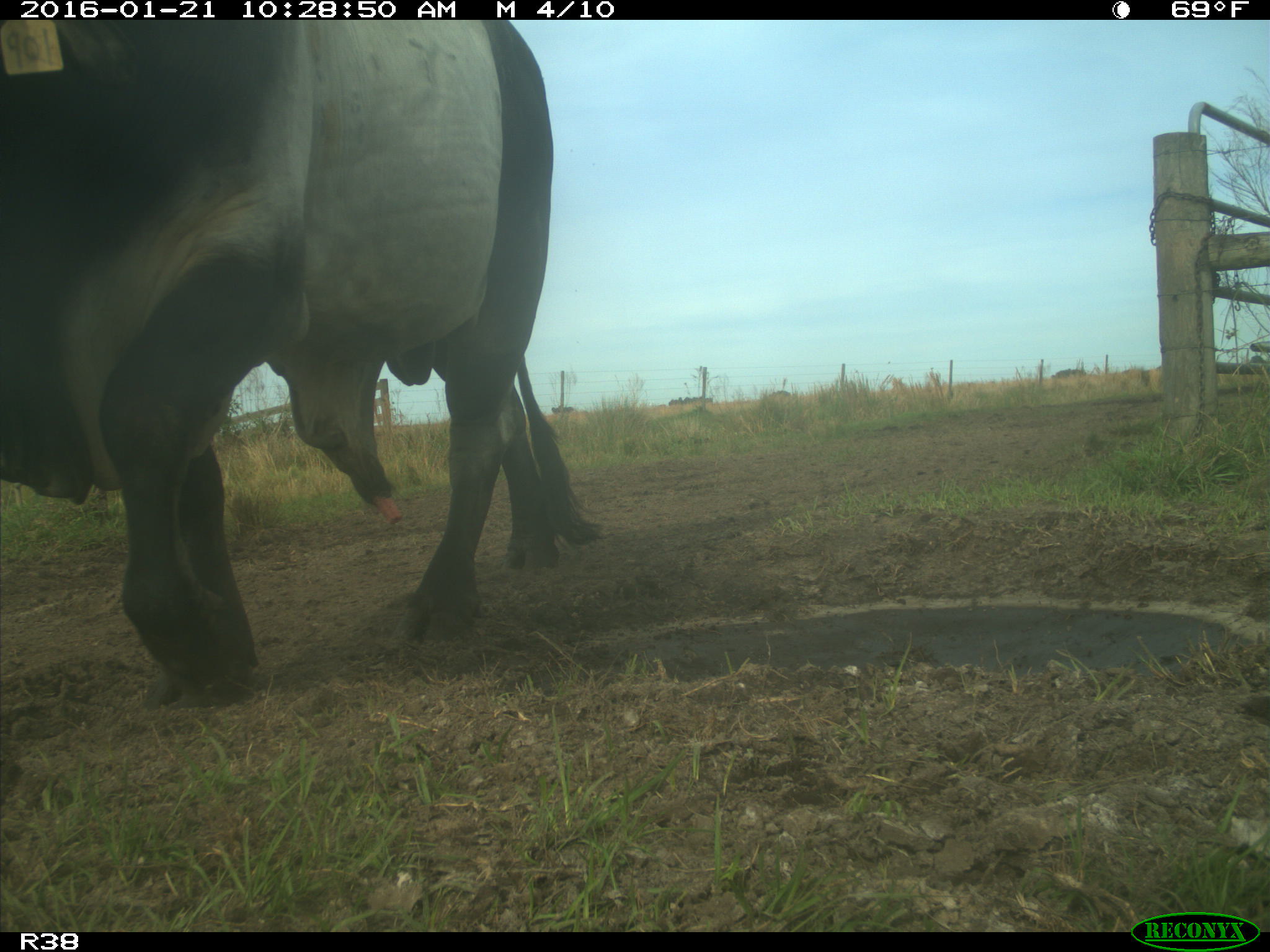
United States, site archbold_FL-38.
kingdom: Animalia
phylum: Chordata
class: Mammalia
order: Artiodactyla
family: Bovidae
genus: Bos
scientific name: Bos taurus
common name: domestic cow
Bos taurus (domestic cow).